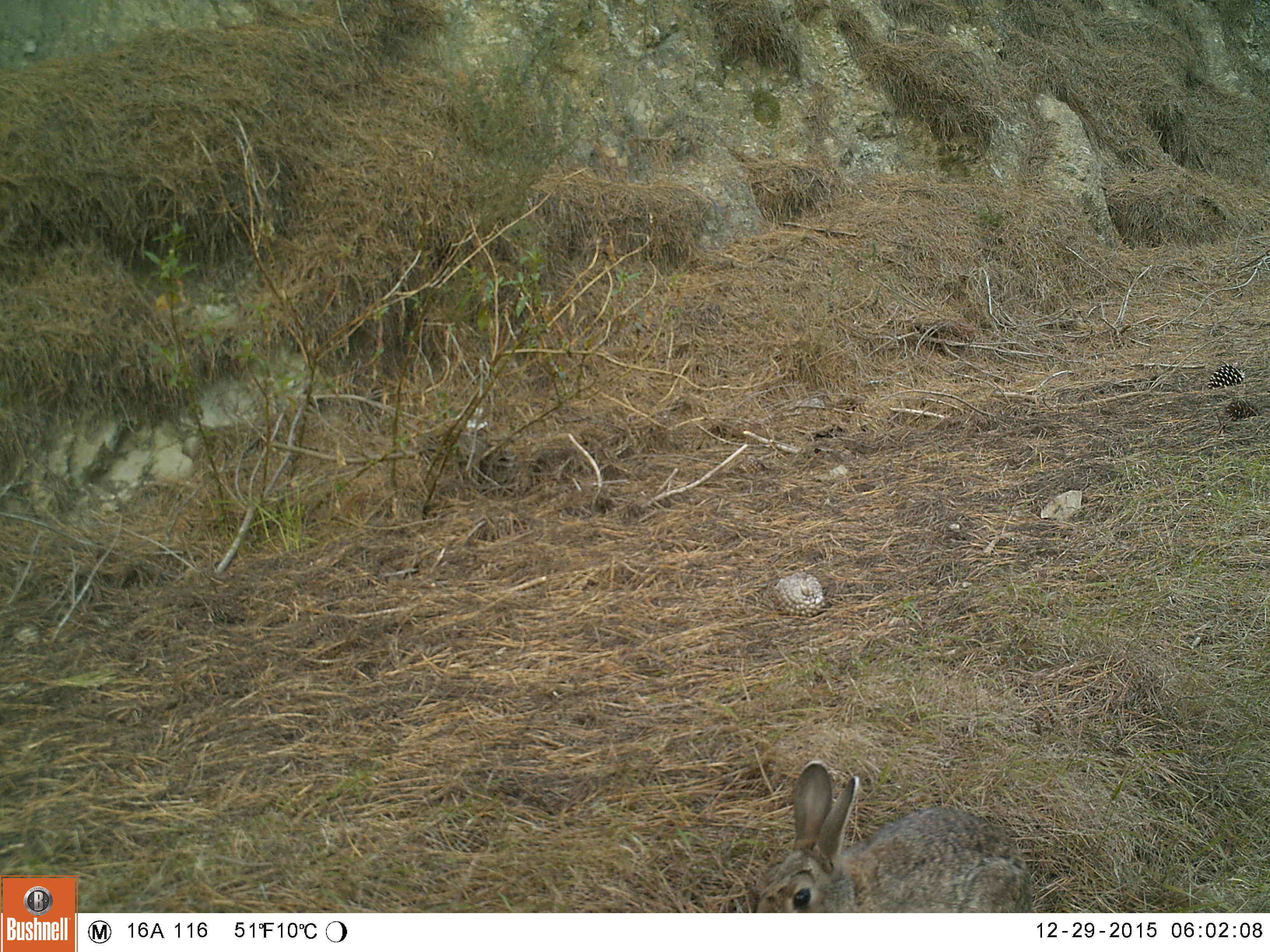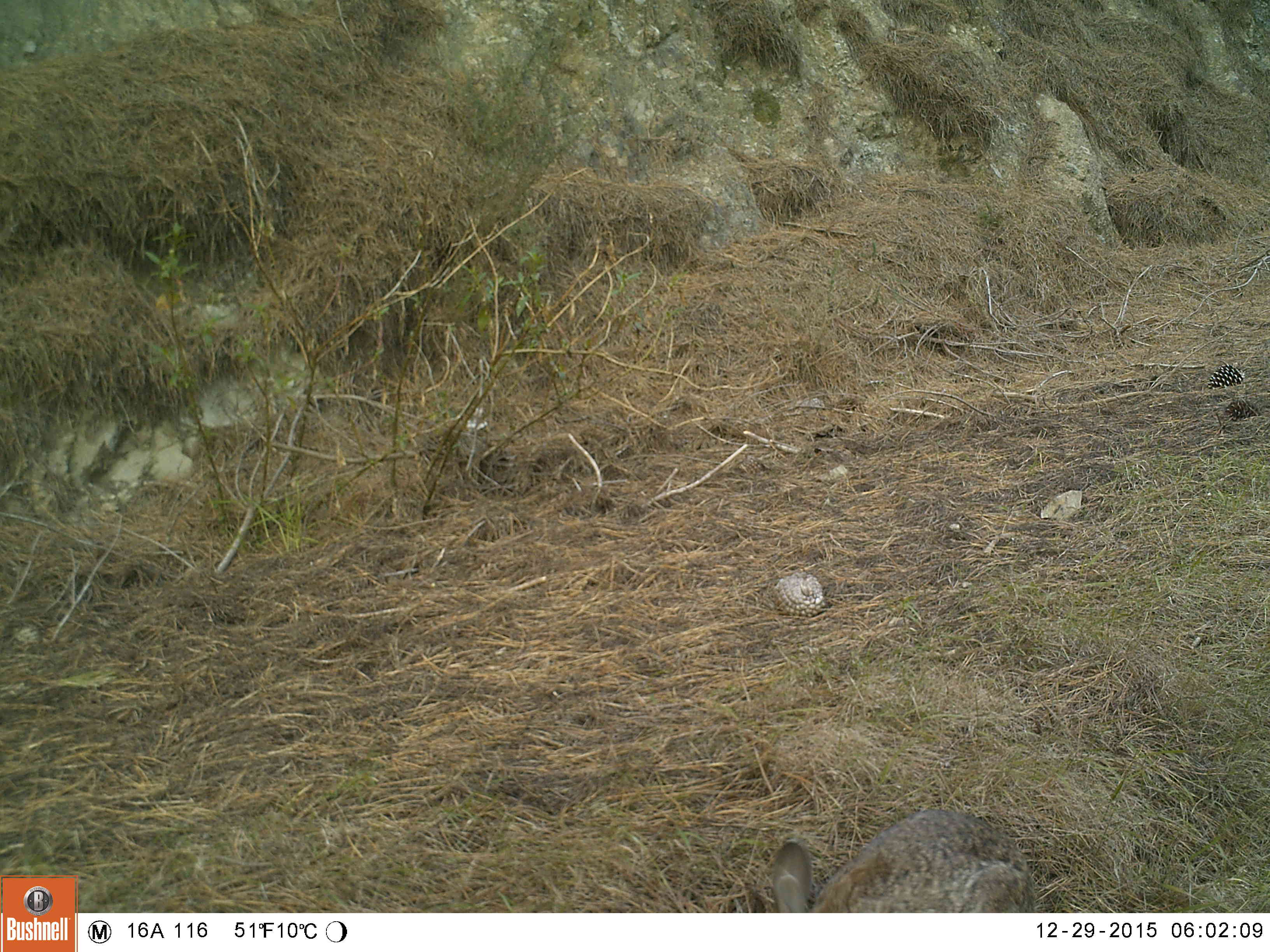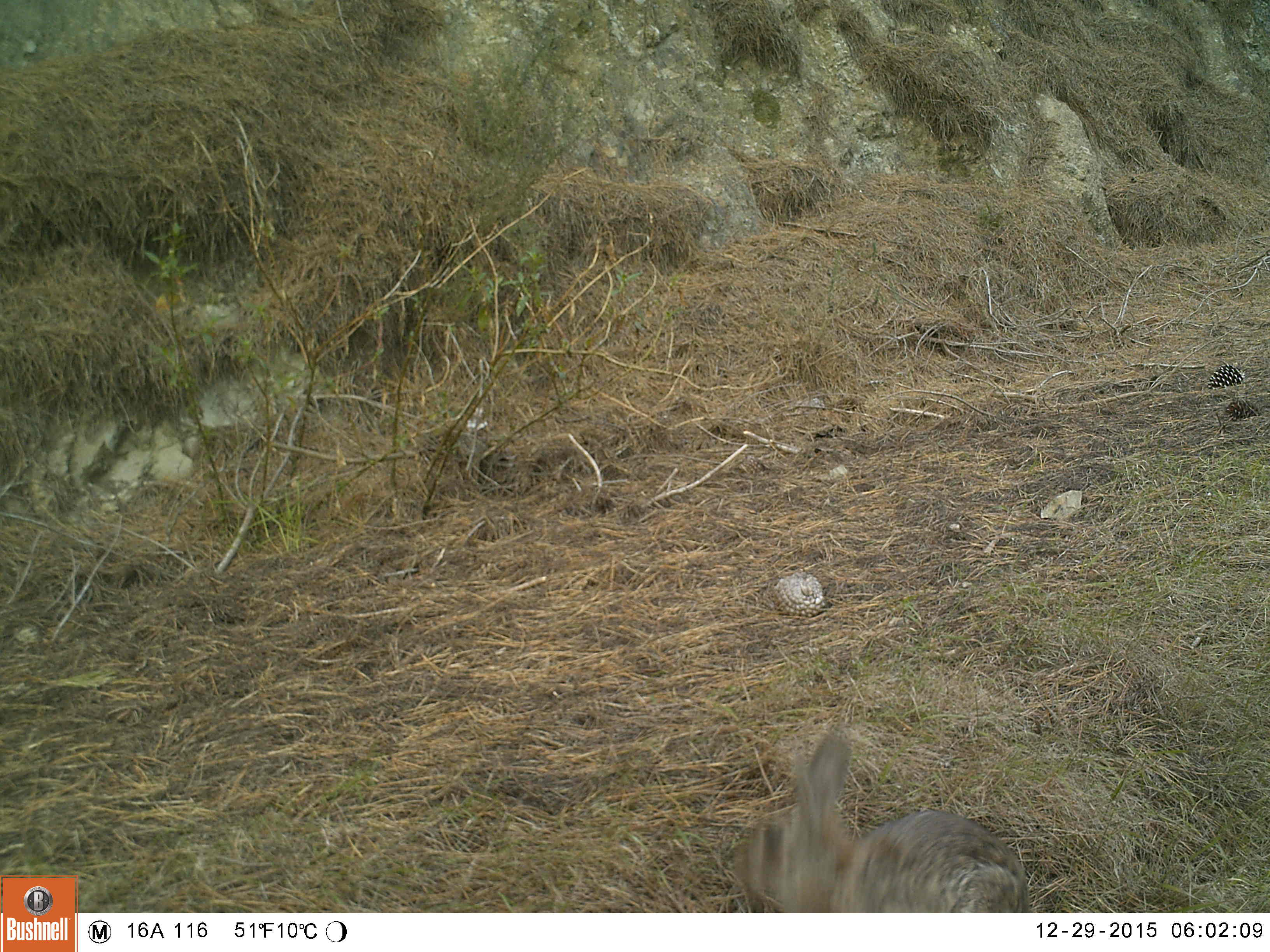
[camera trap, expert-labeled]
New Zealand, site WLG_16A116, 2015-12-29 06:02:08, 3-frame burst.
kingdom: Animalia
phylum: Chordata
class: Mammalia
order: Lagomorpha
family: Leporidae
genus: Oryctolagus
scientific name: Oryctolagus cuniculus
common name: european rabbit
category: rabbit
Rabbit (european rabbit) (Oryctolagus cuniculus).